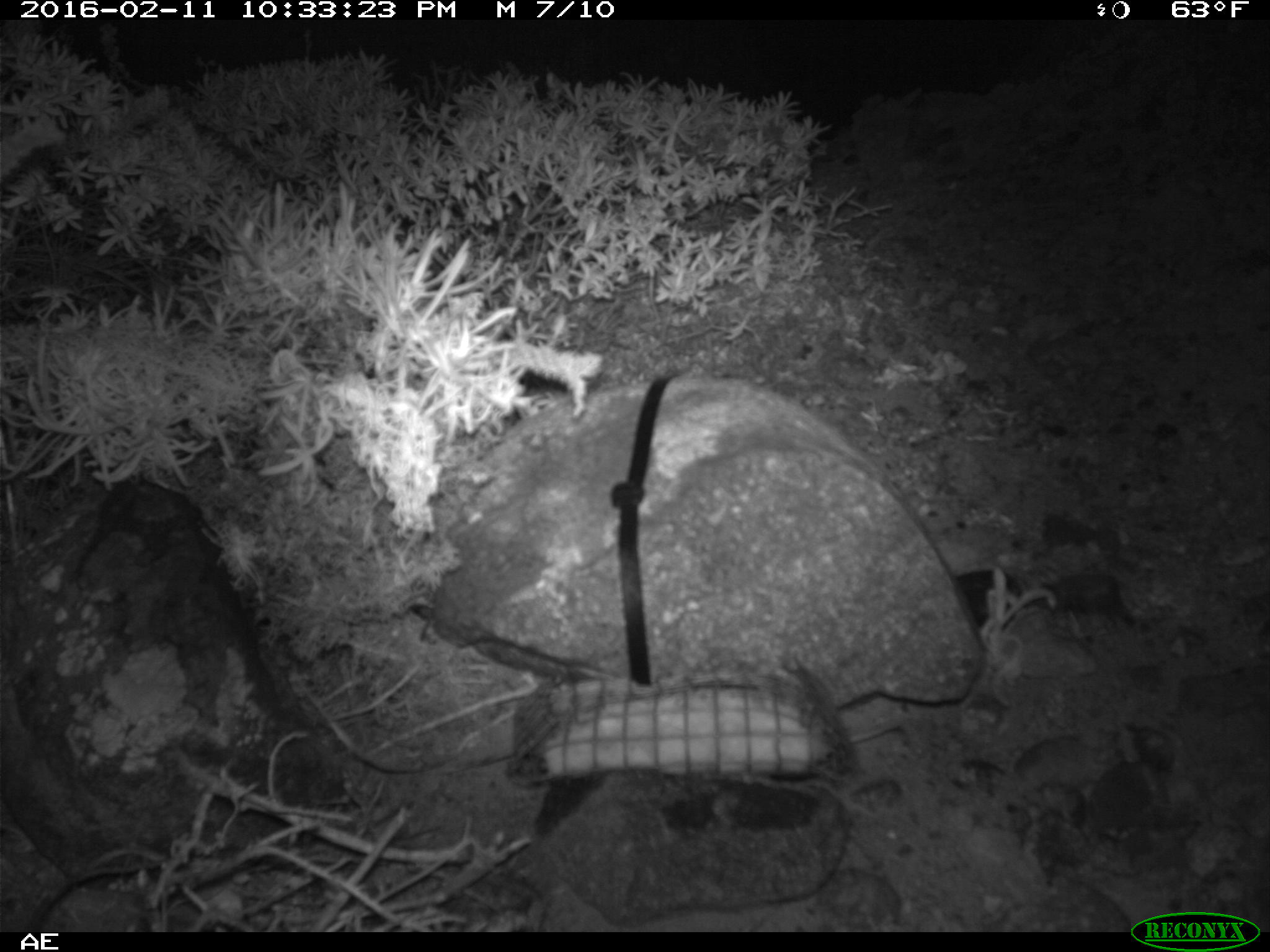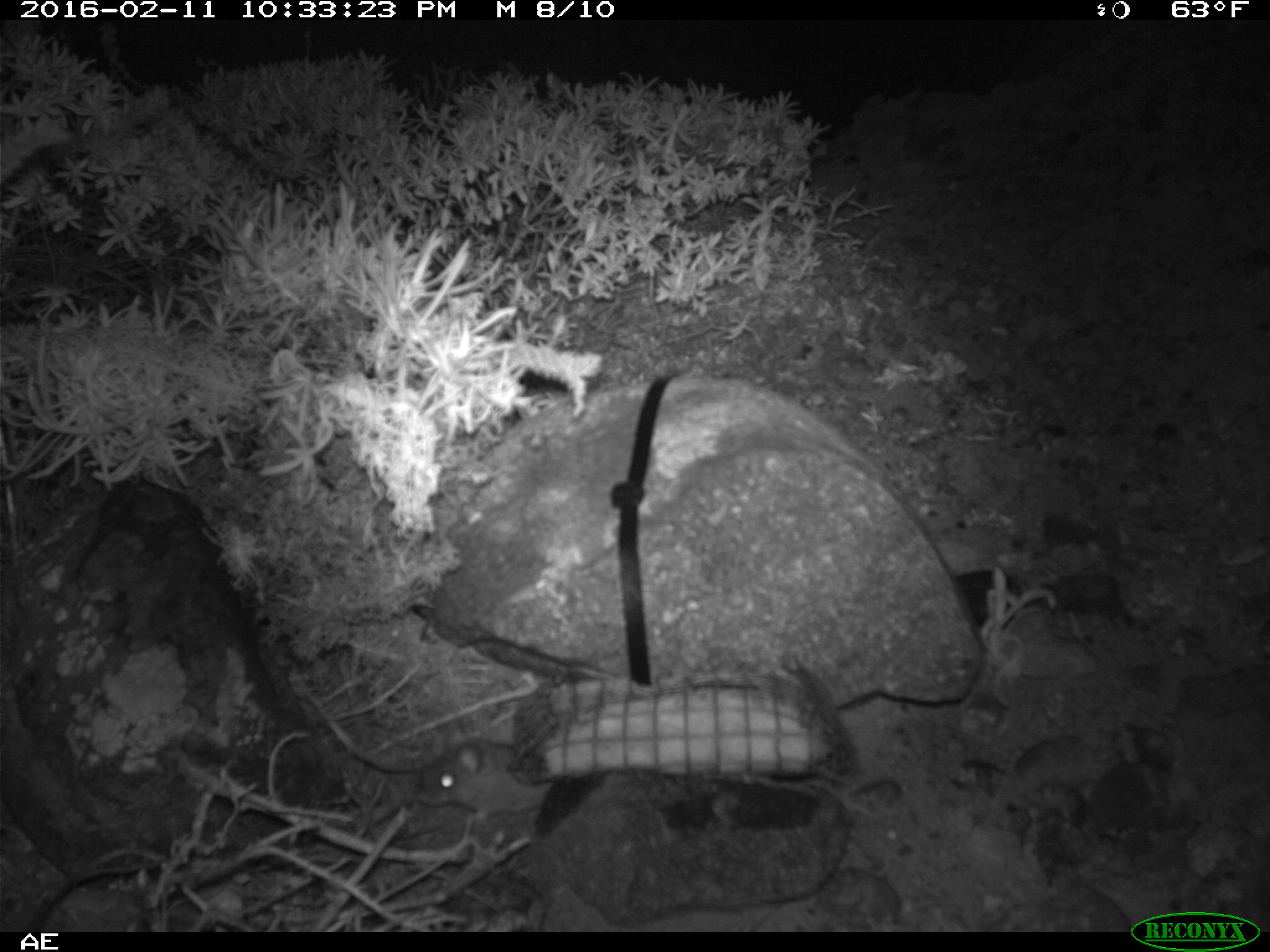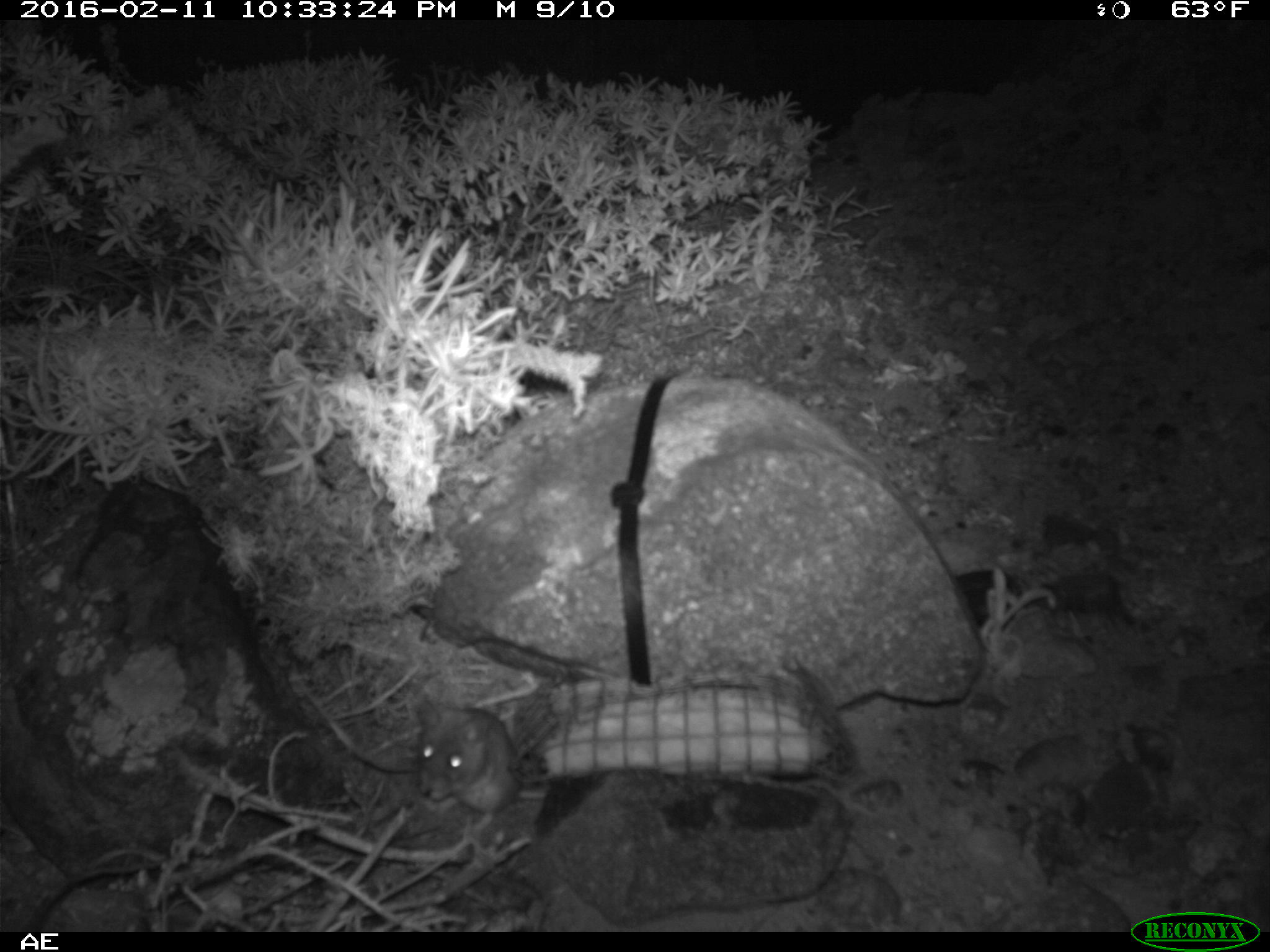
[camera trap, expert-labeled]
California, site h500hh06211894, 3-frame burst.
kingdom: Animalia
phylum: Chordata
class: Mammalia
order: Rodentia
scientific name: Rodentia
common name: rodent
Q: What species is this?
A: Rodent (Rodentia).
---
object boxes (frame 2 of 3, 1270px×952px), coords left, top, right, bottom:
rodent: 414, 741, 551, 831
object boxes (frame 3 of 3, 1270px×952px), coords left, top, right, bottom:
rodent: 414, 698, 544, 813